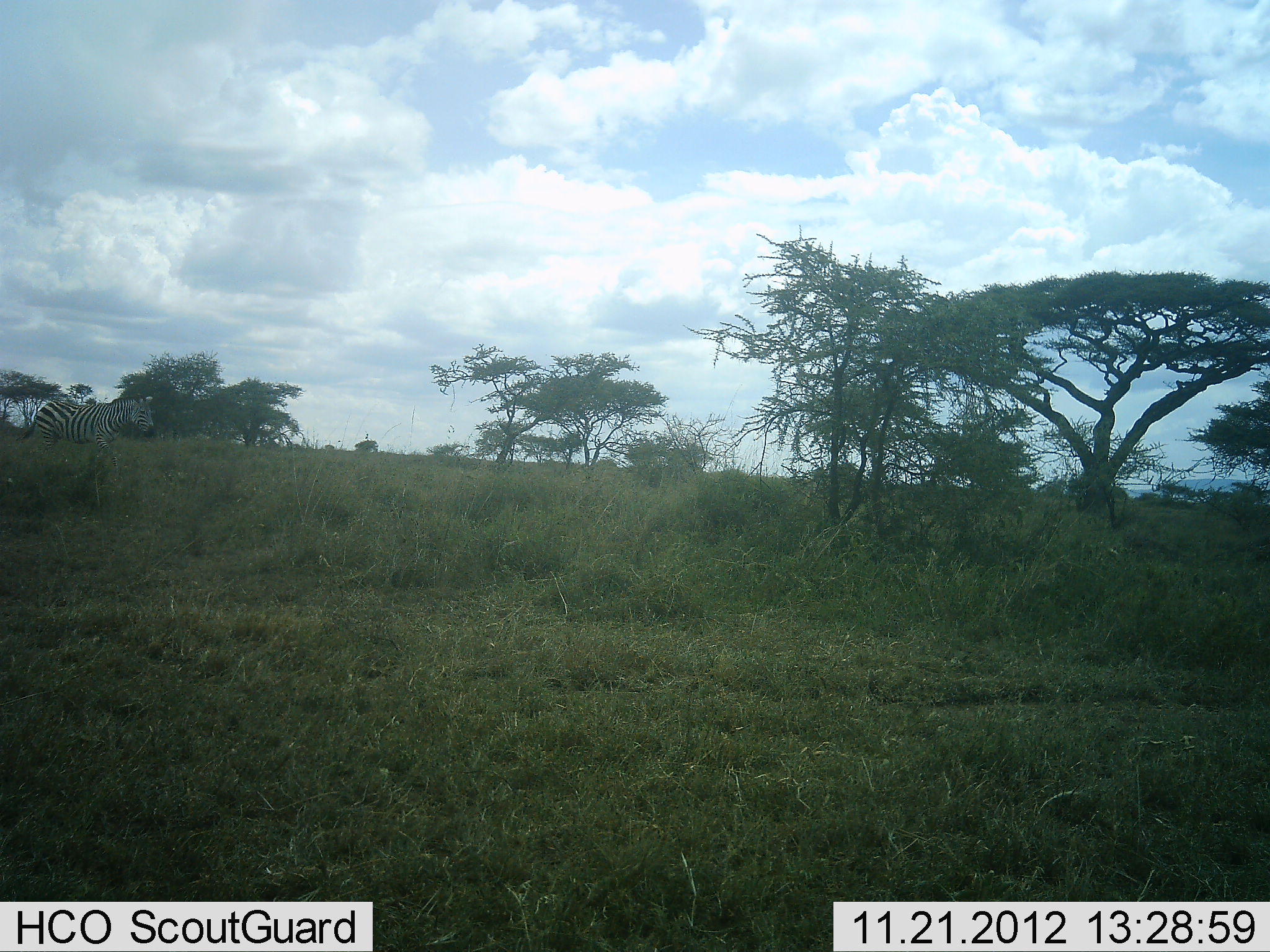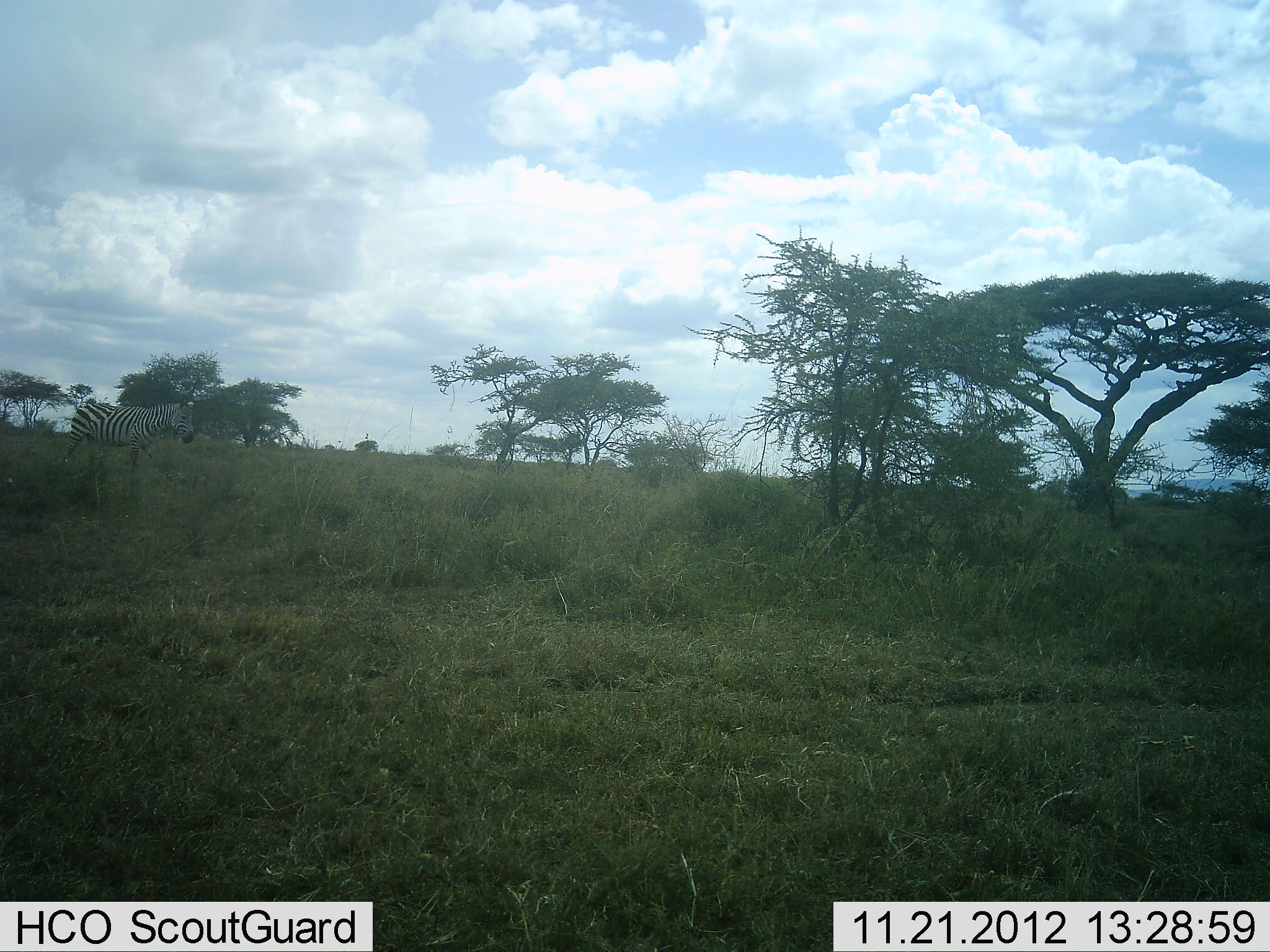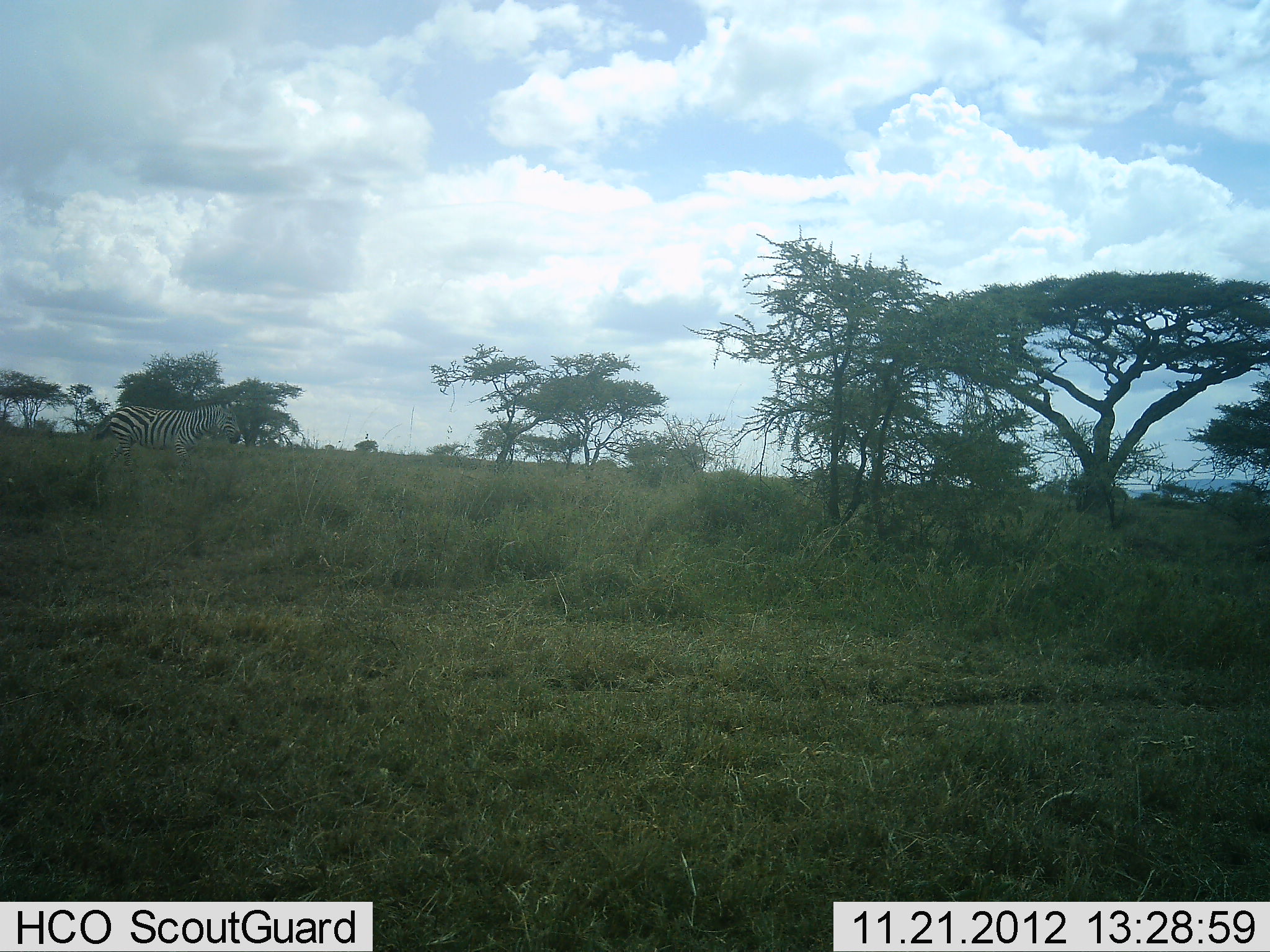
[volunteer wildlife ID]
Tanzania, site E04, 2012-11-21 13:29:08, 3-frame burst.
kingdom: Animalia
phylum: Chordata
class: Mammalia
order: Perissodactyla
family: Equidae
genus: Equus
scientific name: Equus quagga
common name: plains zebra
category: zebra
Zebra (plains zebra) (Equus quagga), count 1. Behavior (volunteer vote fractions): standing 10%, resting 0%, moving 93%, interacting 0%. Young present (vote fraction): 0%. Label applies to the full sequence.